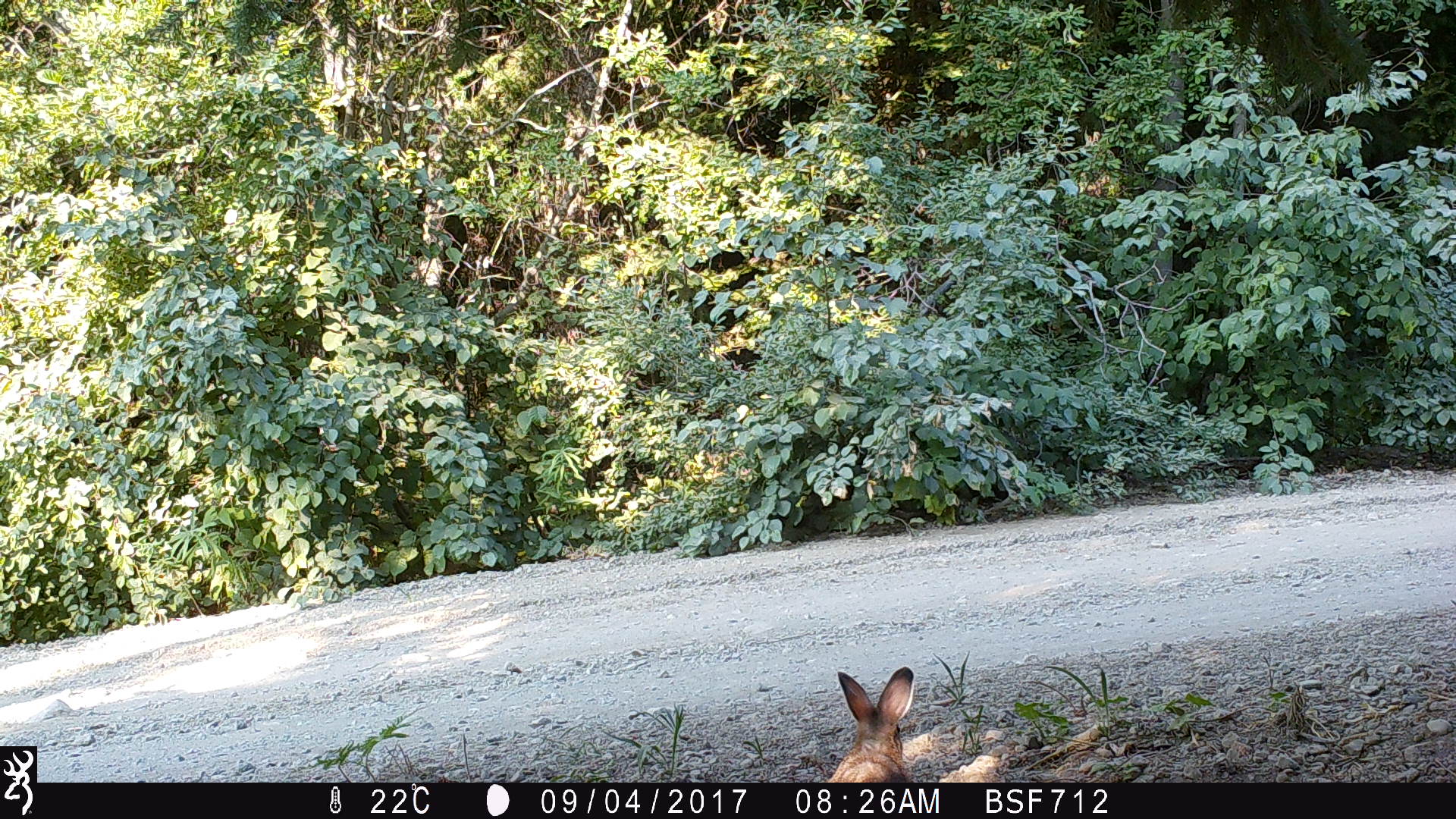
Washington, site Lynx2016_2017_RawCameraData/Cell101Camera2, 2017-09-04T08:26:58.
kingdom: Animalia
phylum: Chordata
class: Mammalia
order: Lagomorpha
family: Leporidae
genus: Lepus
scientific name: Lepus americanus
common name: snowshoe hare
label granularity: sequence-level